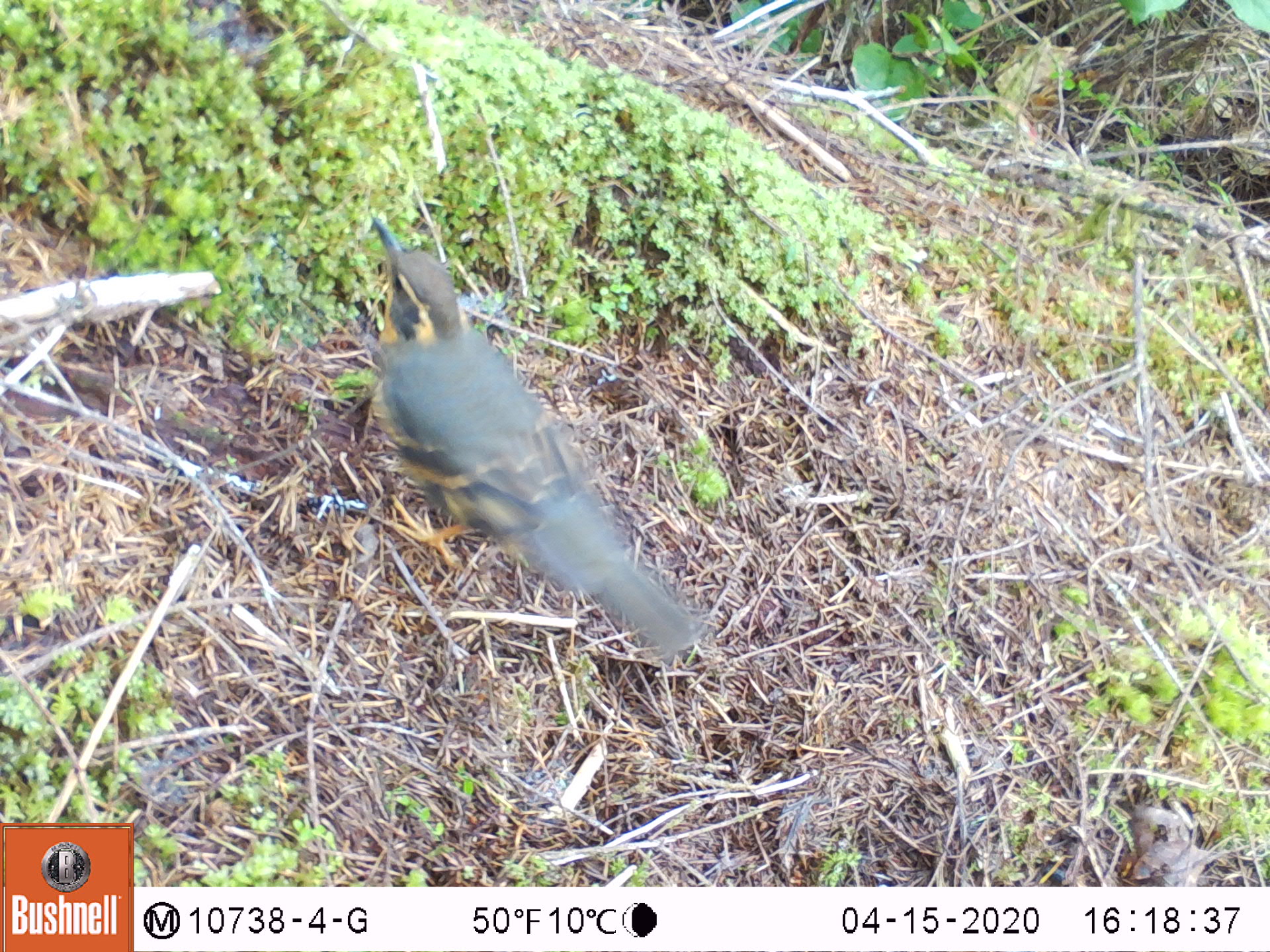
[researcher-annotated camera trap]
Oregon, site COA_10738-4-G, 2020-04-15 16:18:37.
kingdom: Animalia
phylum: Chordata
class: Aves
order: Passeriformes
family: Turdidae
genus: Ixoreus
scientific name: Ixoreus naevius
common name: varied thrush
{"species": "varied thrush (Ixoreus naevius)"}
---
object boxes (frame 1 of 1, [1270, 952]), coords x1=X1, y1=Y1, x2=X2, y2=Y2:
varied thrush: x1=353, y1=211, x2=708, y2=663